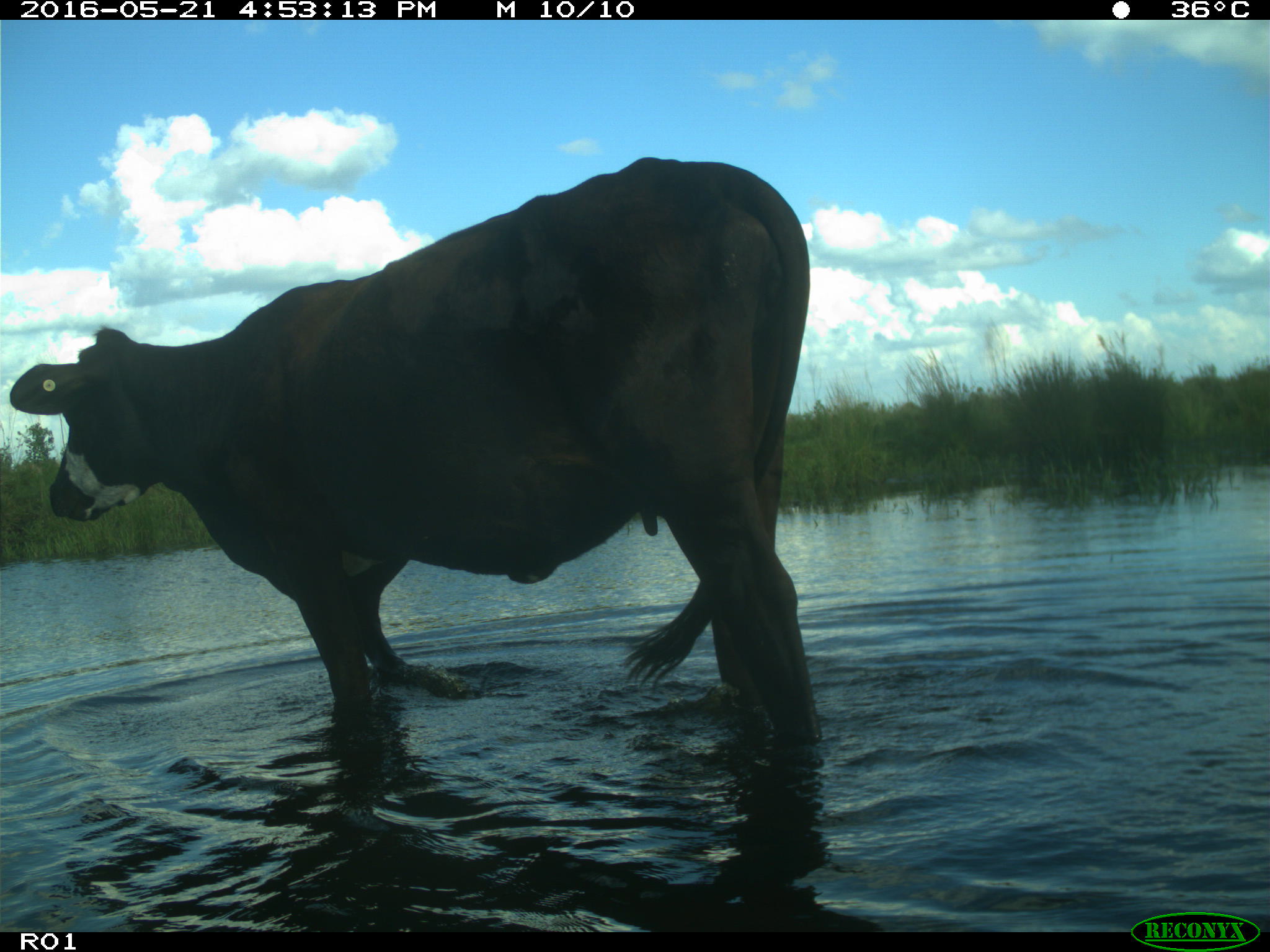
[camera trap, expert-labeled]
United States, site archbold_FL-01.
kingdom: Animalia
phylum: Chordata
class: Mammalia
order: Artiodactyla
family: Bovidae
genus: Bos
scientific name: Bos taurus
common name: domestic cow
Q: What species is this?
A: Bos taurus (domestic cow).